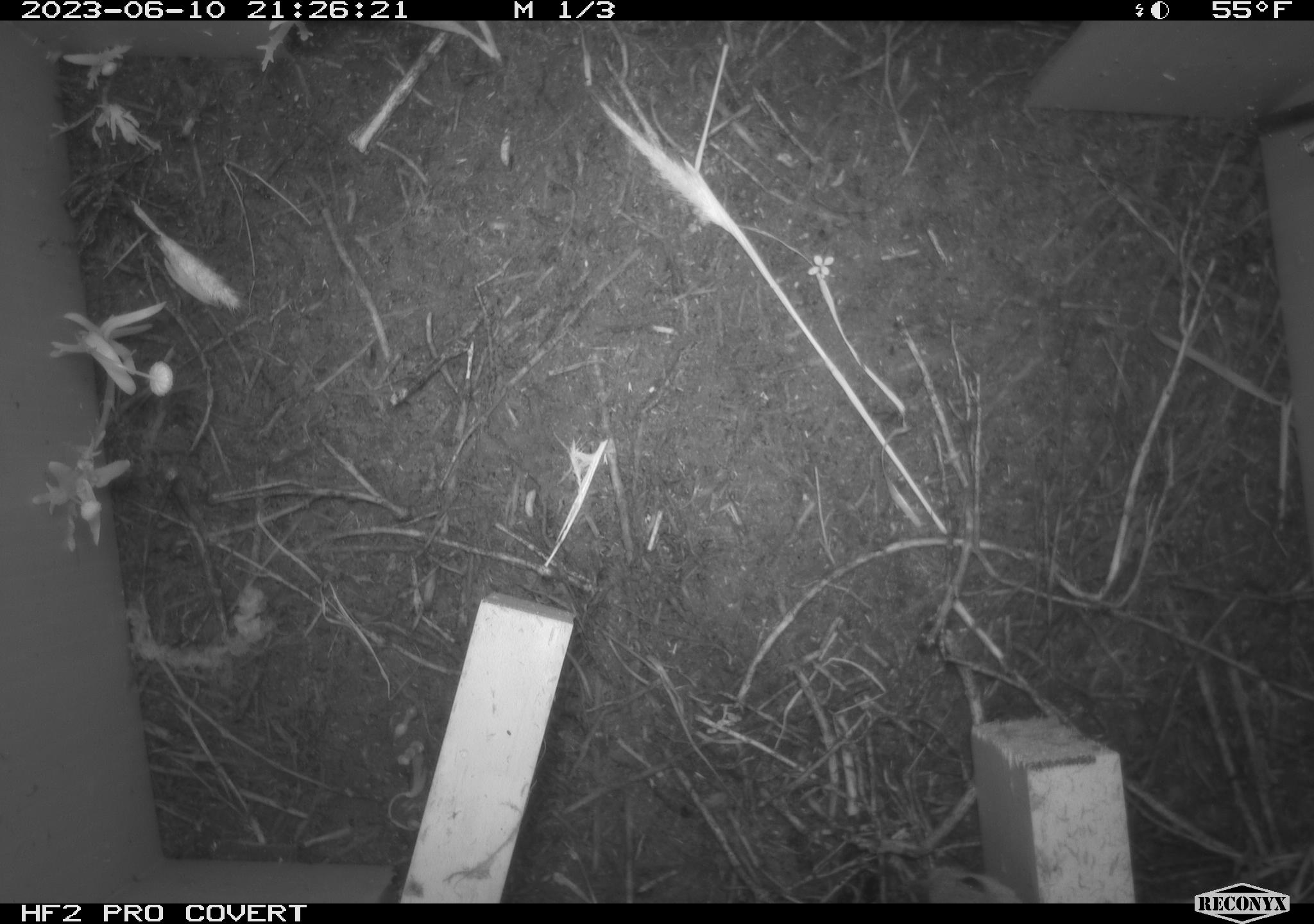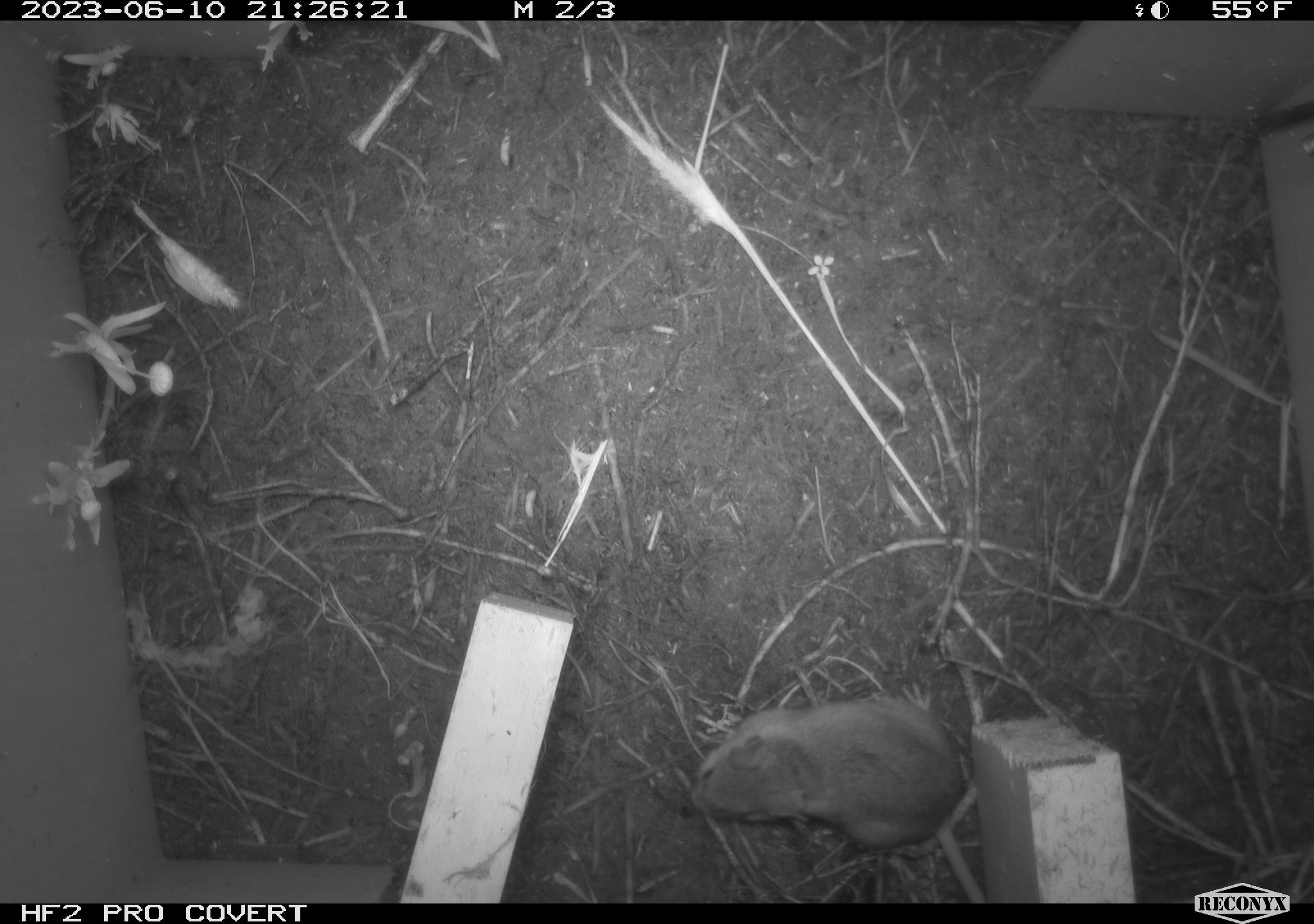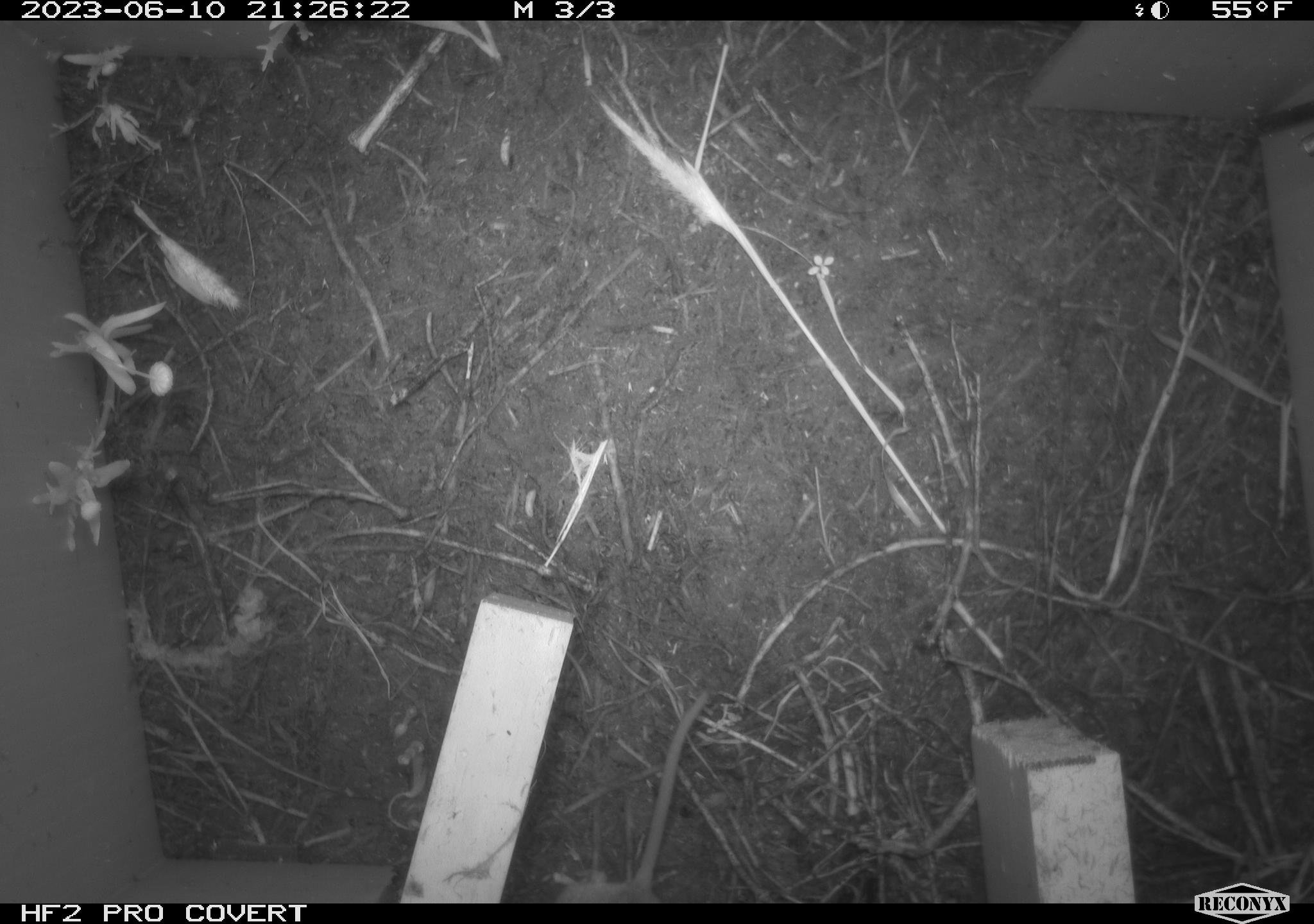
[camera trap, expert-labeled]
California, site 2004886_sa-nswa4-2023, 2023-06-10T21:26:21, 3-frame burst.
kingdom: Animalia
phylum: Chordata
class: Mammalia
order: Rodentia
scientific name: Rodentia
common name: mouse species